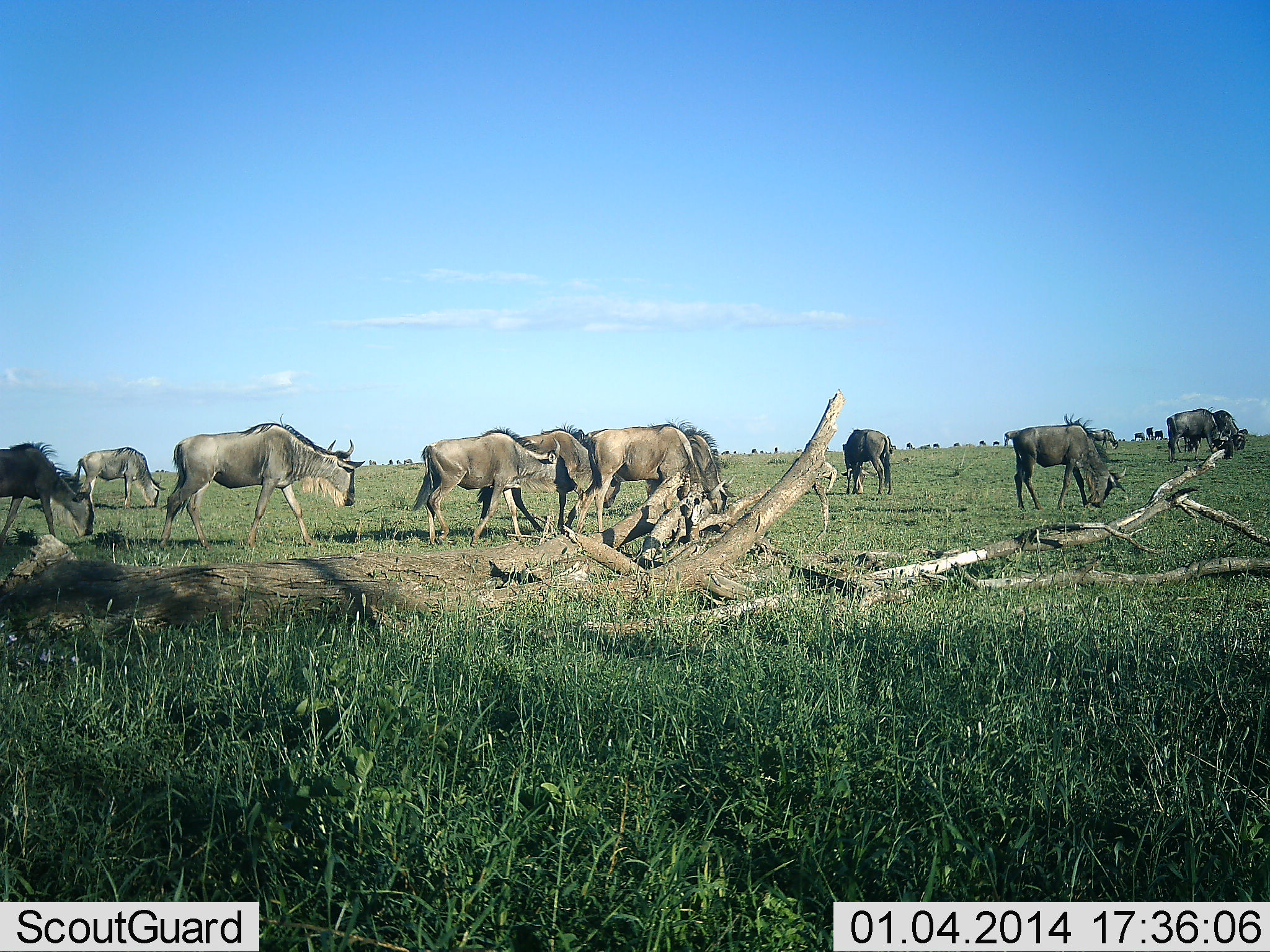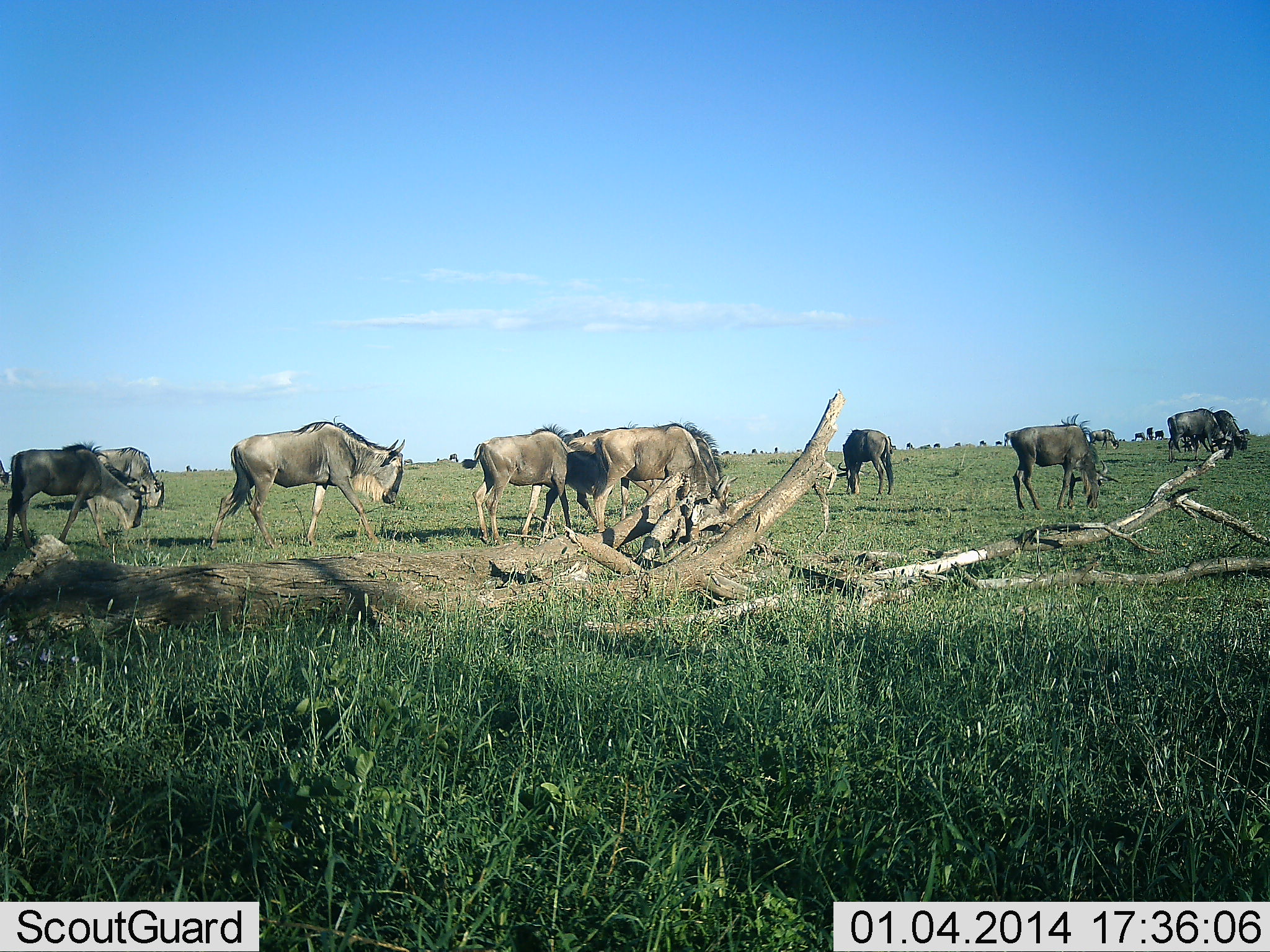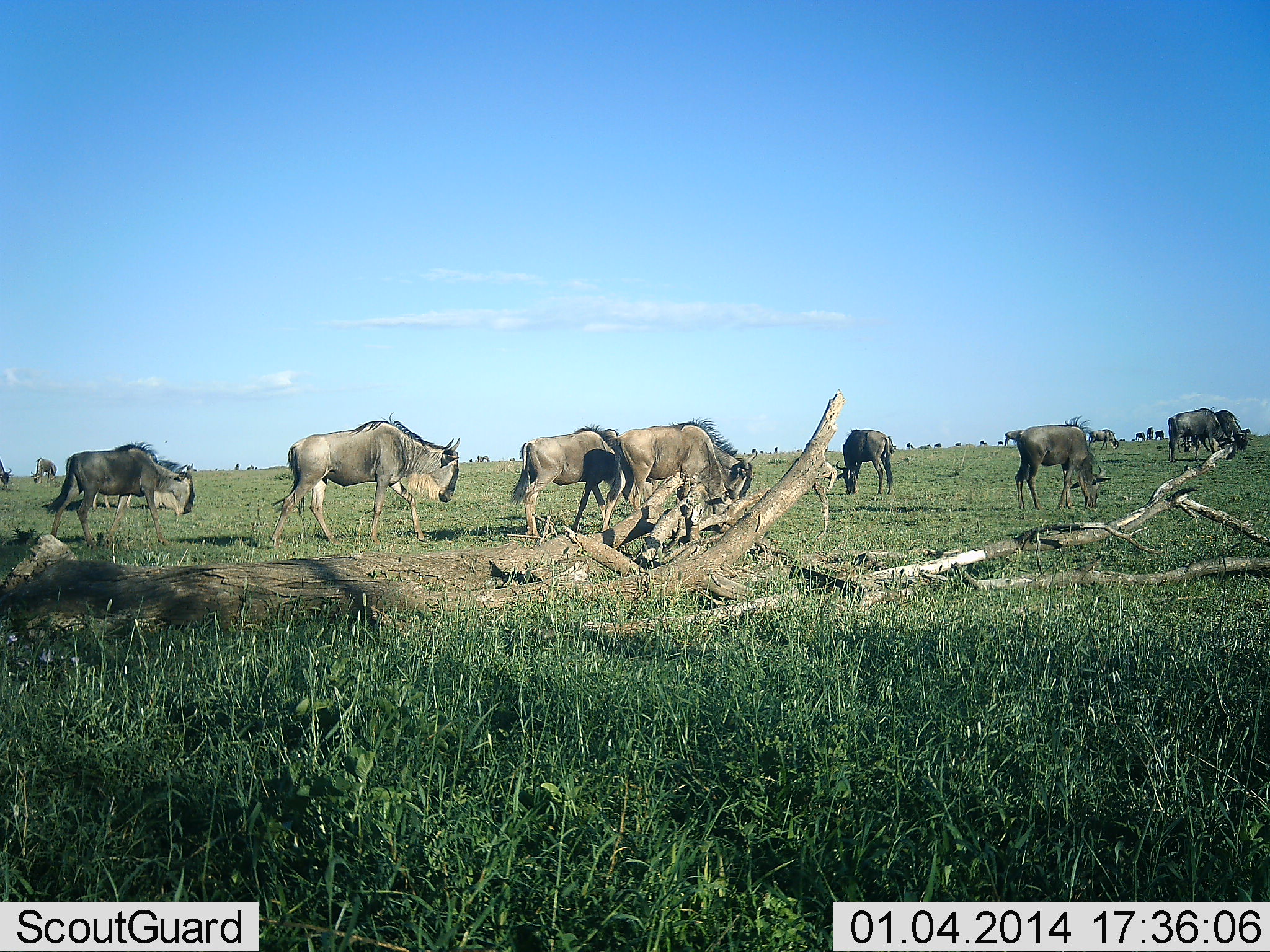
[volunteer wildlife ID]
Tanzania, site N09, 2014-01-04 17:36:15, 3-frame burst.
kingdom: Animalia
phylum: Chordata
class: Mammalia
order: Artiodactyla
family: Bovidae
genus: Connochaetes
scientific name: Connochaetes taurinus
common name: blue wildebeest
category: wildebeest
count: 11-50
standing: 20%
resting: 0%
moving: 90%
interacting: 10%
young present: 10%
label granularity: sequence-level